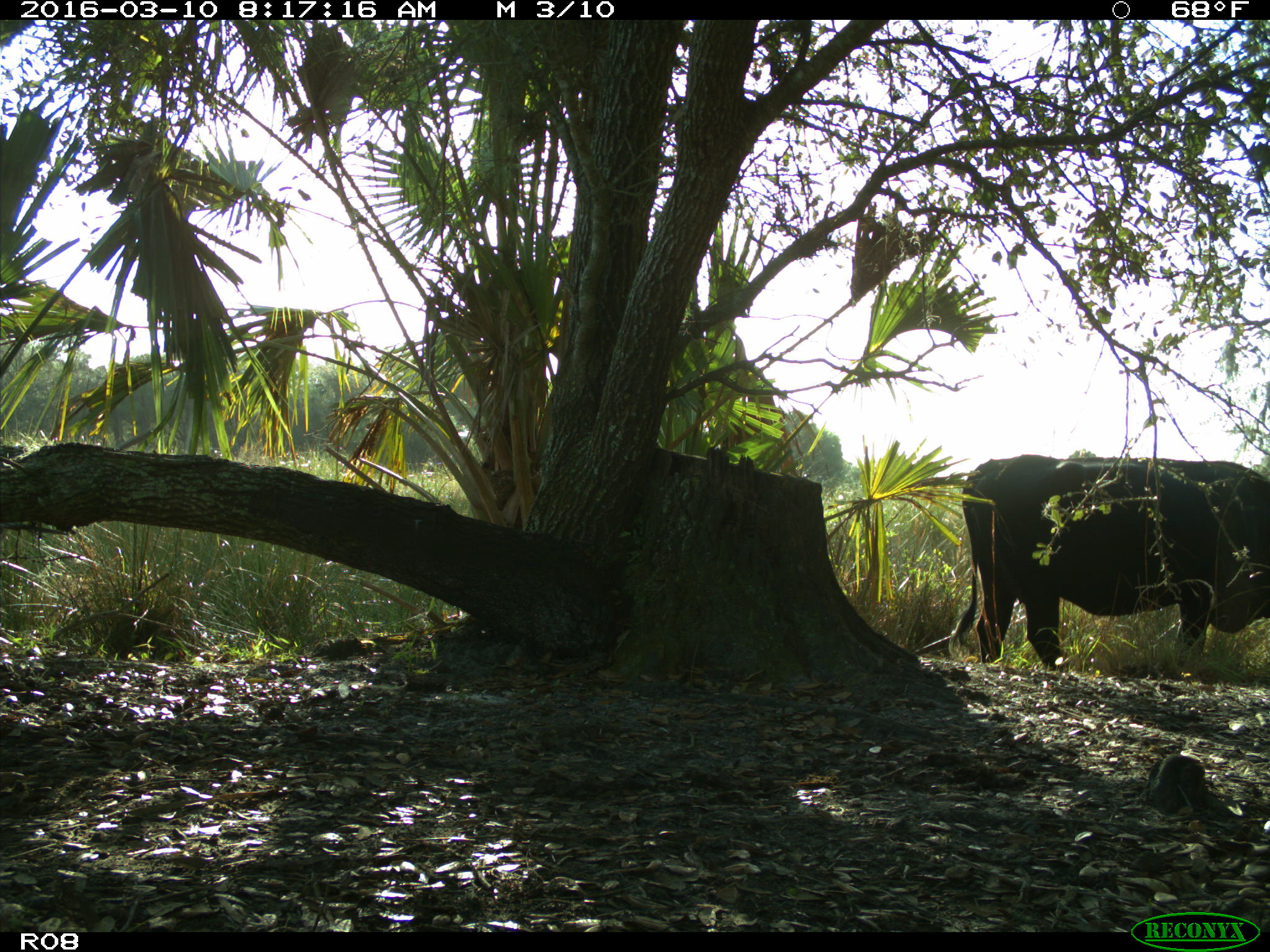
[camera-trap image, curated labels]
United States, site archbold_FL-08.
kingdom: Animalia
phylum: Chordata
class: Mammalia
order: Artiodactyla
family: Bovidae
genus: Bos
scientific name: Bos taurus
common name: domestic cow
Bos taurus (domestic cow).